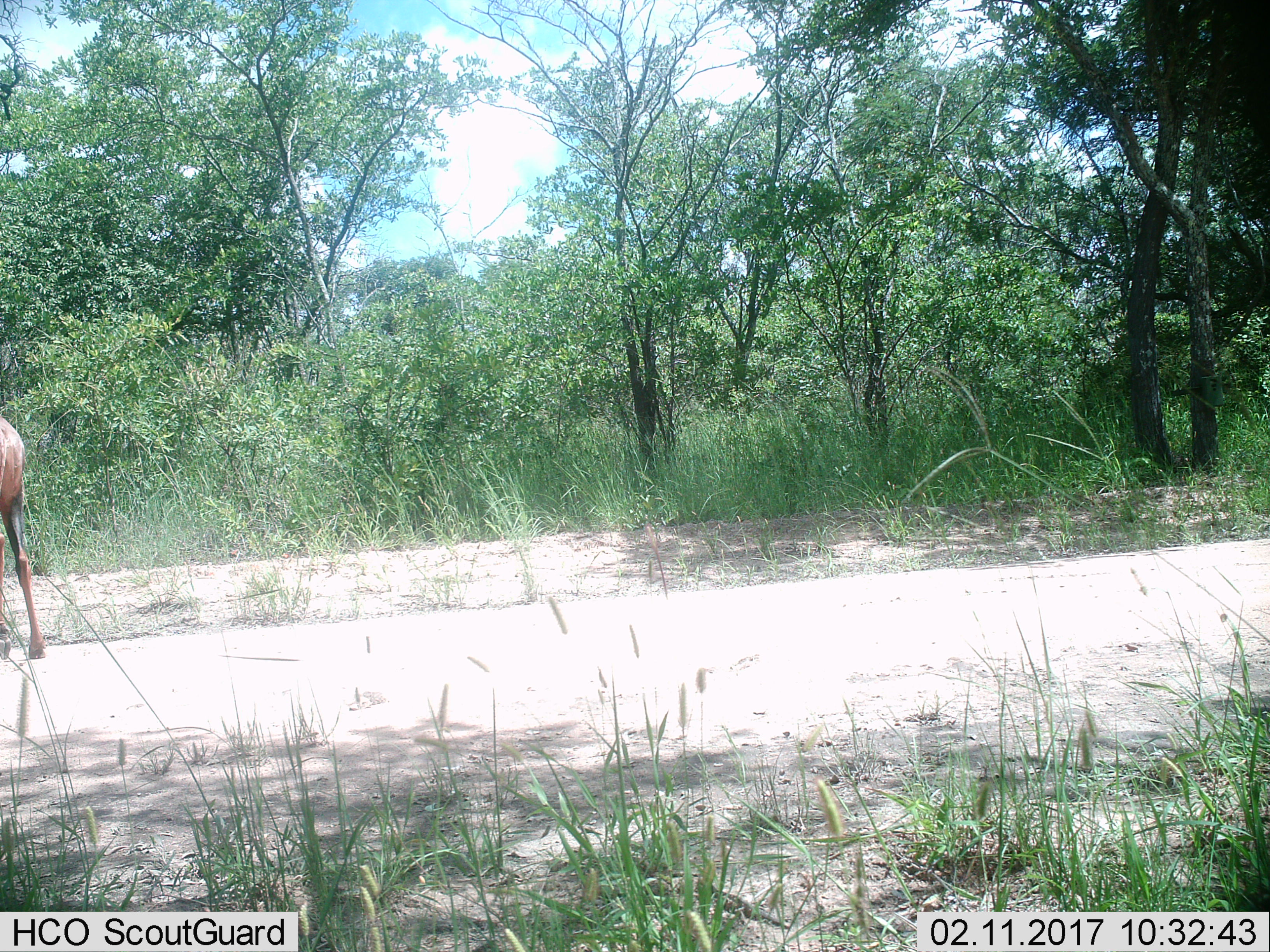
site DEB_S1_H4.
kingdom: Animalia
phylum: Chordata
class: Mammalia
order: Artiodactyla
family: Bovidae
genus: Damaliscus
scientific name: Damaliscus lunatus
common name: tsessebe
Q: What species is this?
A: Tsessebe (Damaliscus lunatus).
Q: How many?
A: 1.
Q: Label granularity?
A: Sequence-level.